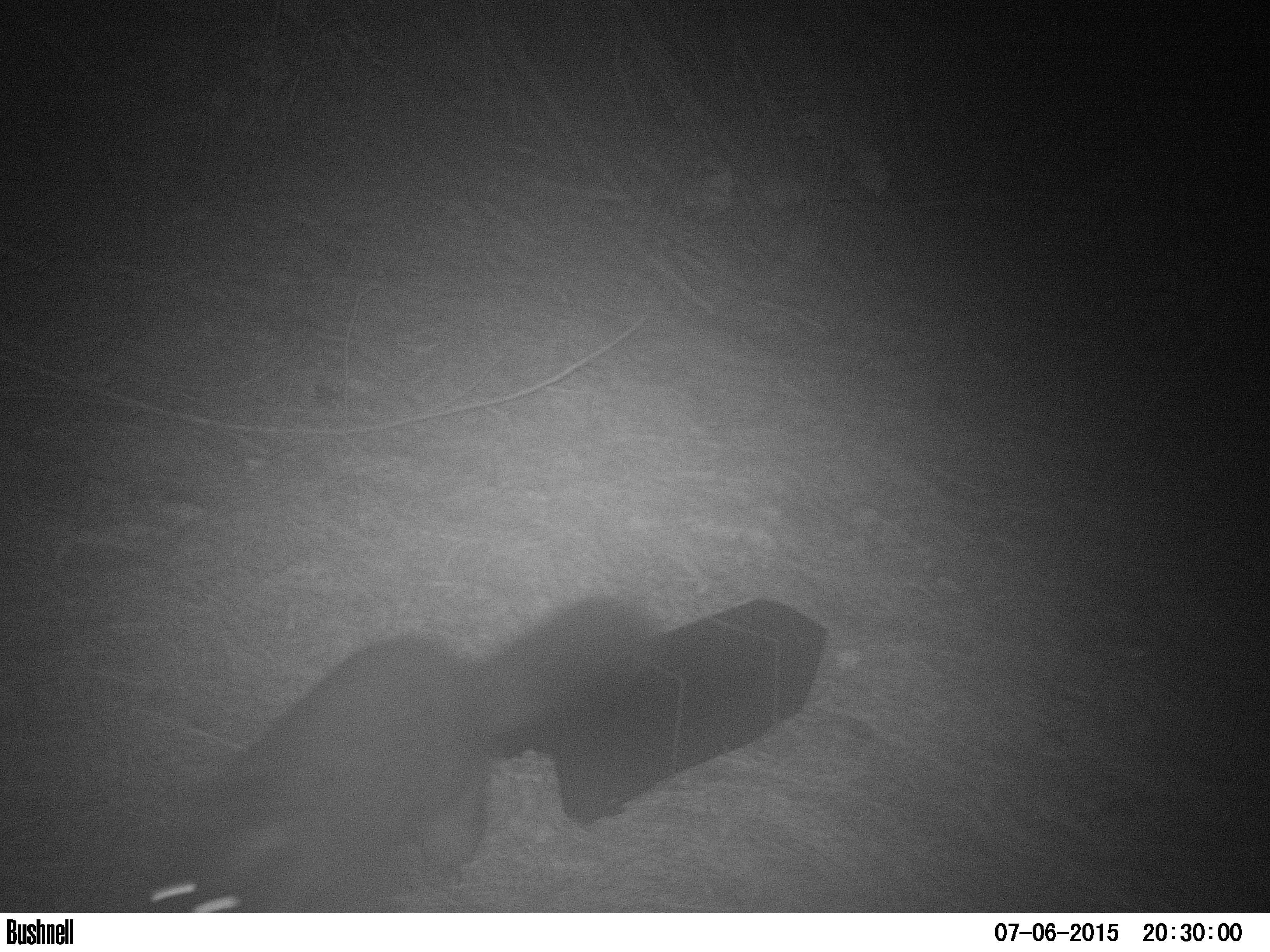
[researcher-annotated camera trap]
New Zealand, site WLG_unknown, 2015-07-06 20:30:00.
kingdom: Animalia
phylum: Chordata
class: Mammalia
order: Diprotodontia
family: Phalangeridae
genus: Trichosurus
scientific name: Trichosurus vulpecula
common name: common brushtail possum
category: possum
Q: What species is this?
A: Possum (common brushtail possum) (Trichosurus vulpecula).